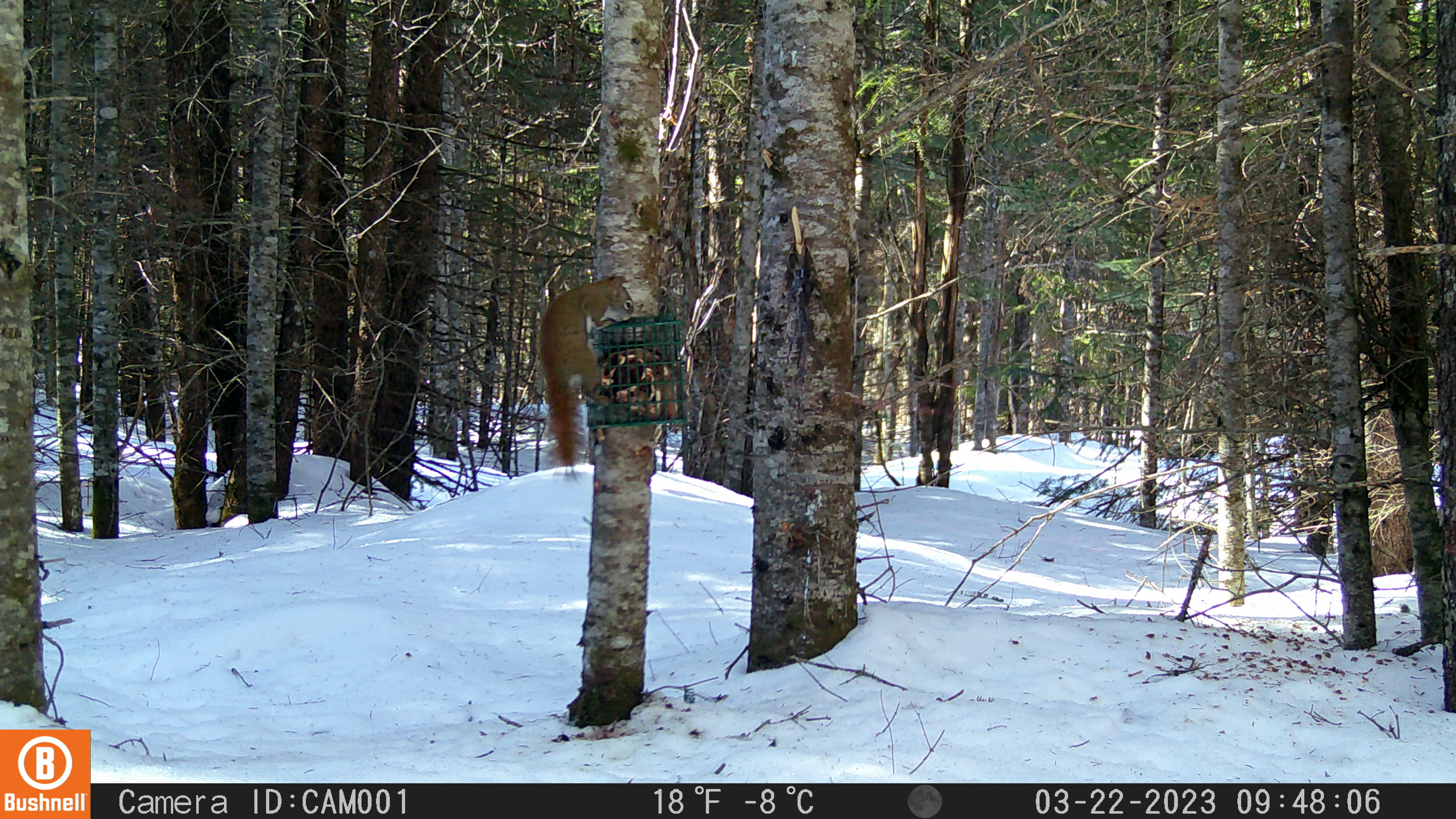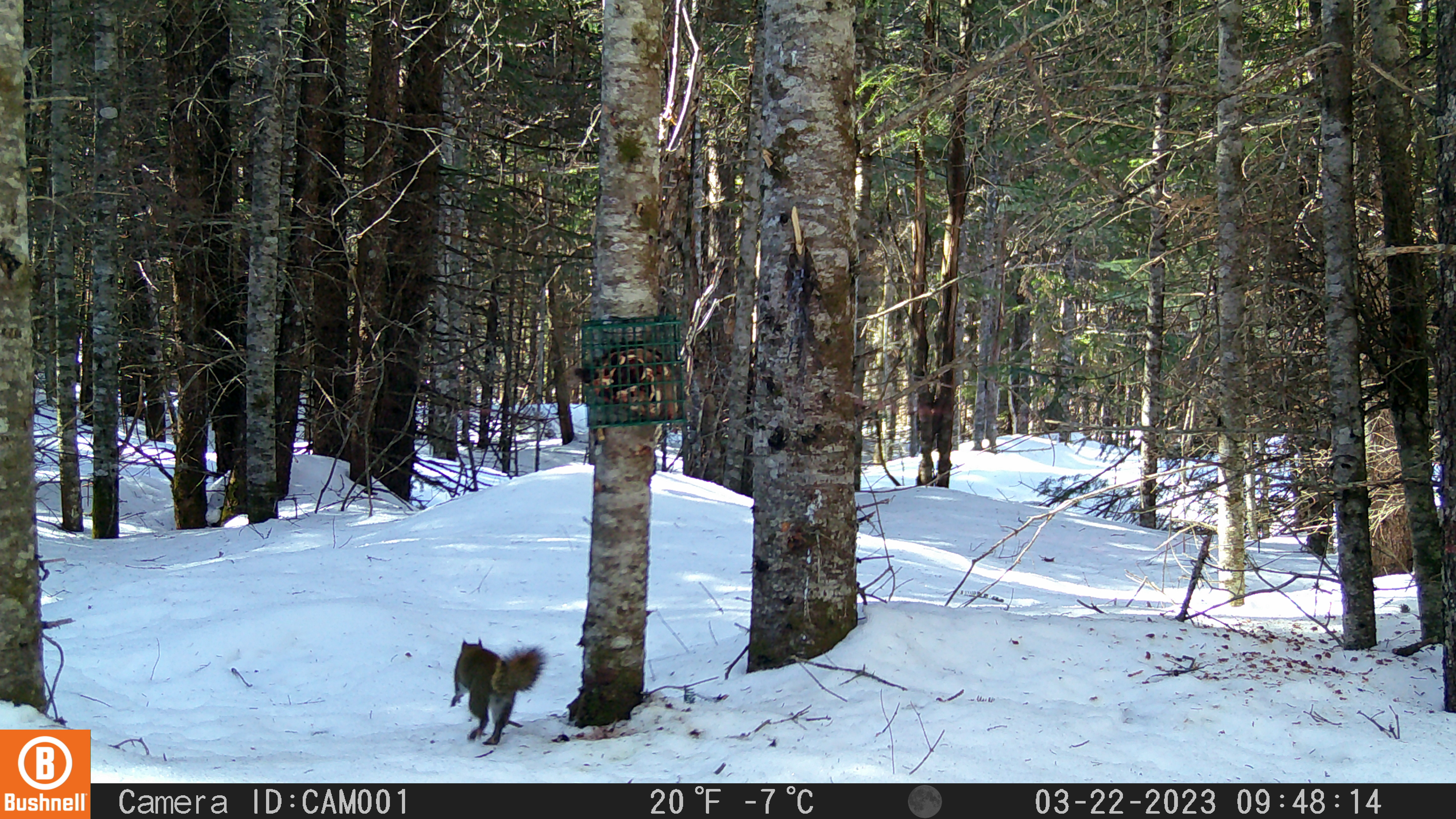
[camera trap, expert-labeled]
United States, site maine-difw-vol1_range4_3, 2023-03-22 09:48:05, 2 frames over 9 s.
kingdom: Animalia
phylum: Chordata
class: Mammalia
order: Rodentia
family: Sciuridae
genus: Tamiasciurus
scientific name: Tamiasciurus hudsonicus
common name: red squirrel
Red squirrel (Tamiasciurus hudsonicus).